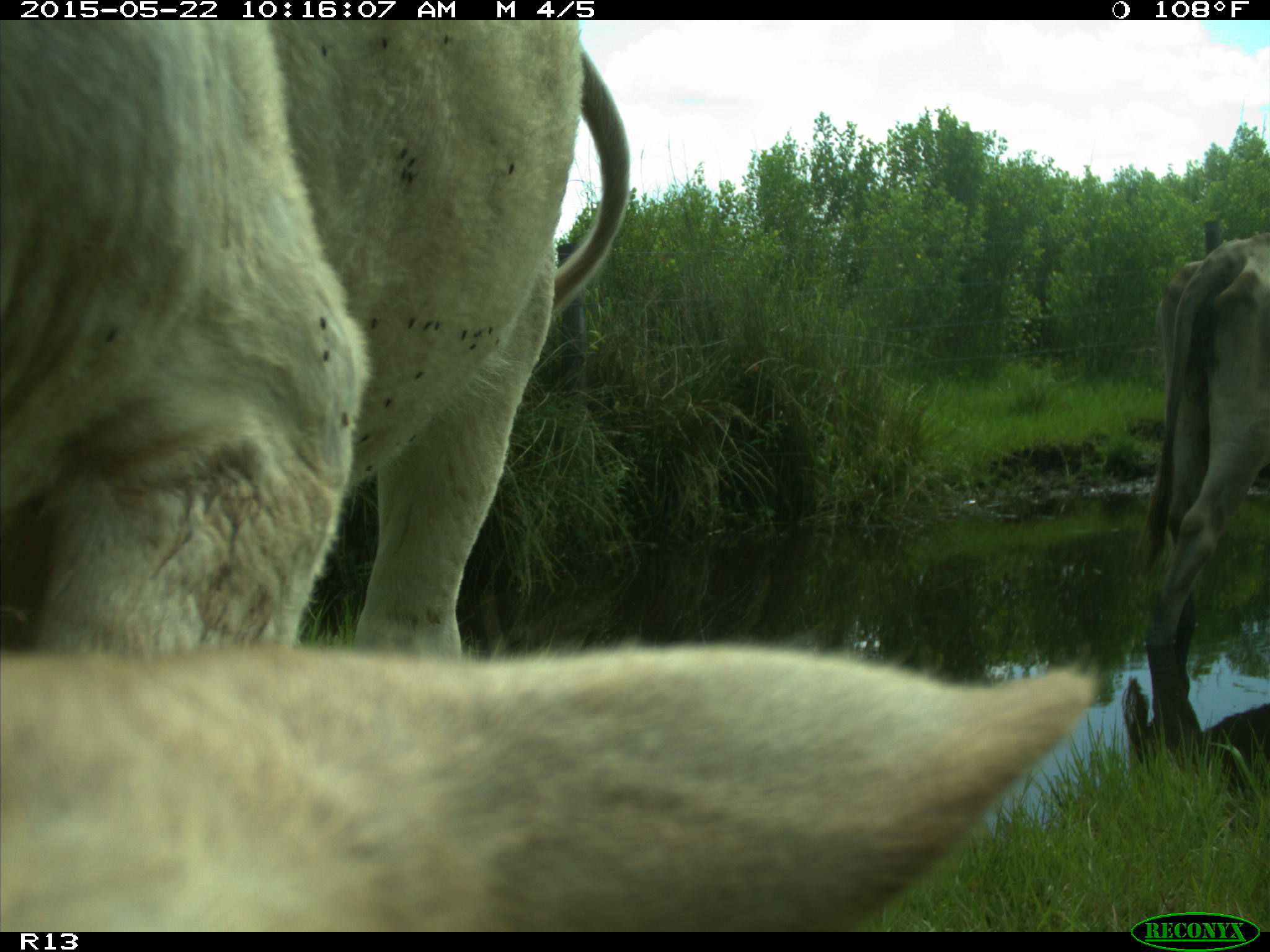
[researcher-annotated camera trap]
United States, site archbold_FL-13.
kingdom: Animalia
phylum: Chordata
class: Mammalia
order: Artiodactyla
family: Bovidae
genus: Bos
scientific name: Bos taurus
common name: domestic cow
Bos taurus (domestic cow).